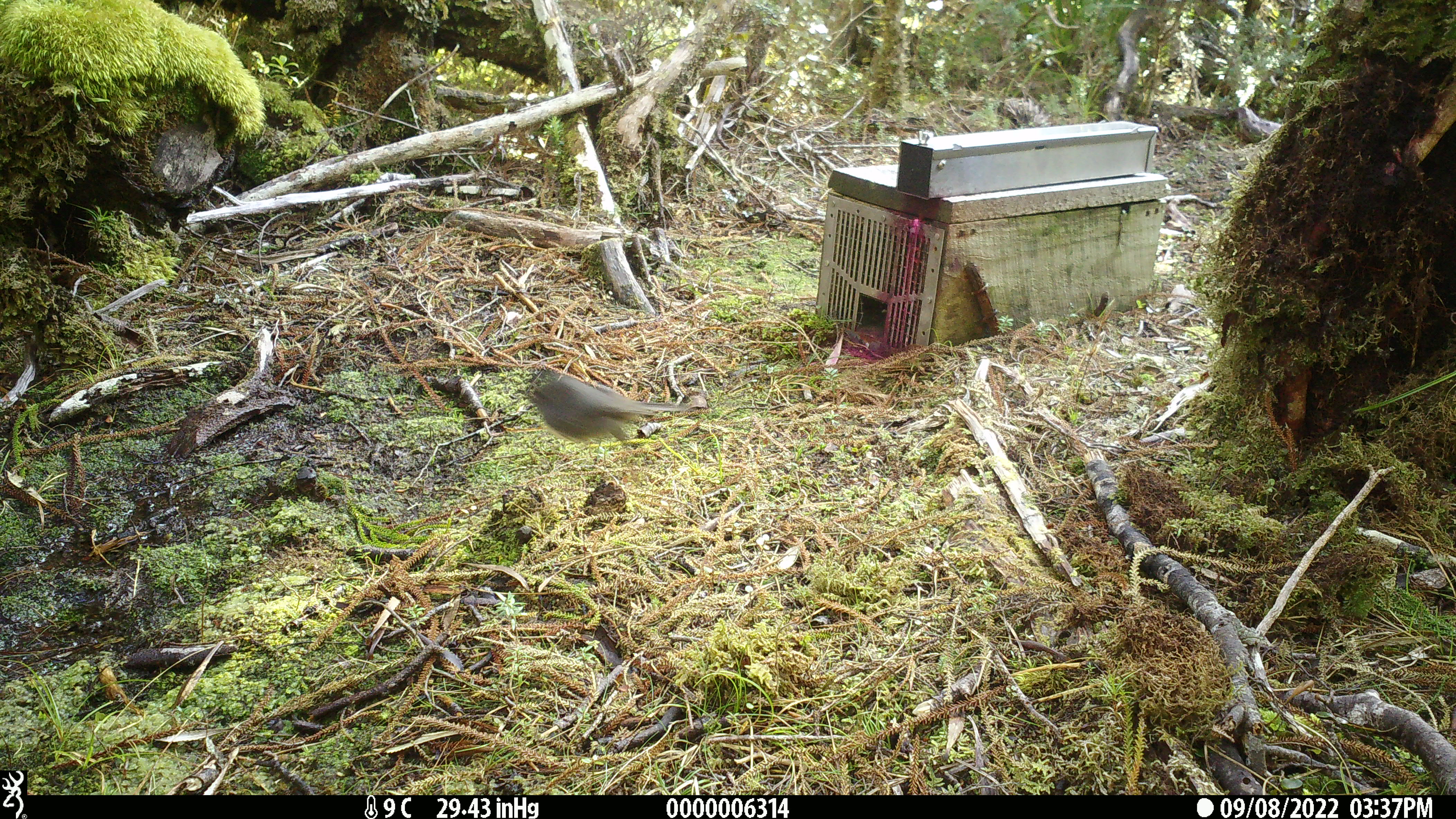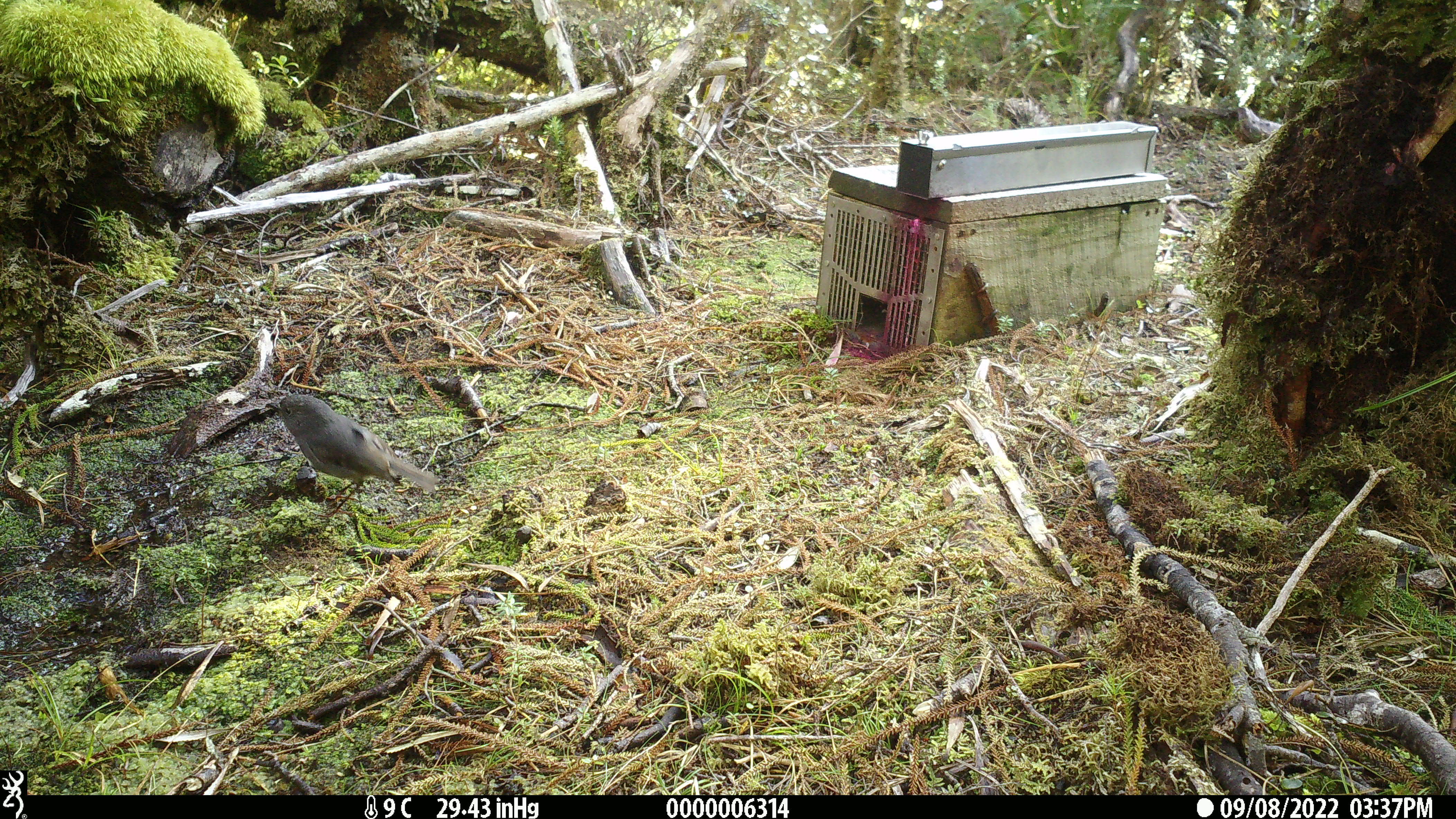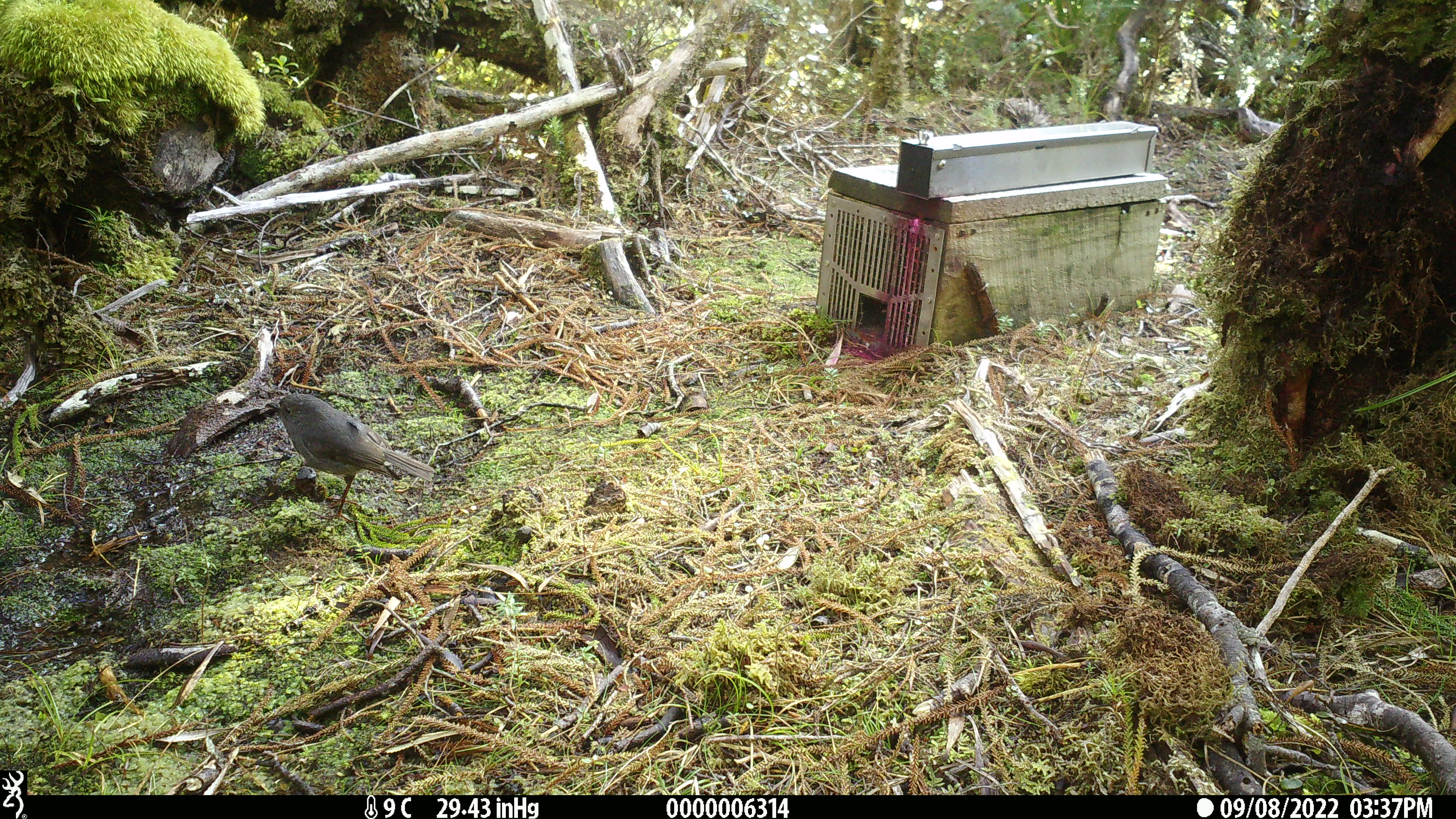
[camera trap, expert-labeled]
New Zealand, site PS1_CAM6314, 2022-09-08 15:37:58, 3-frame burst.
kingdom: Animalia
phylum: Chordata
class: Aves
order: Passeriformes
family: Petroicidae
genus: Petroica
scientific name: Petroica australis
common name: new zealand robin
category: robin